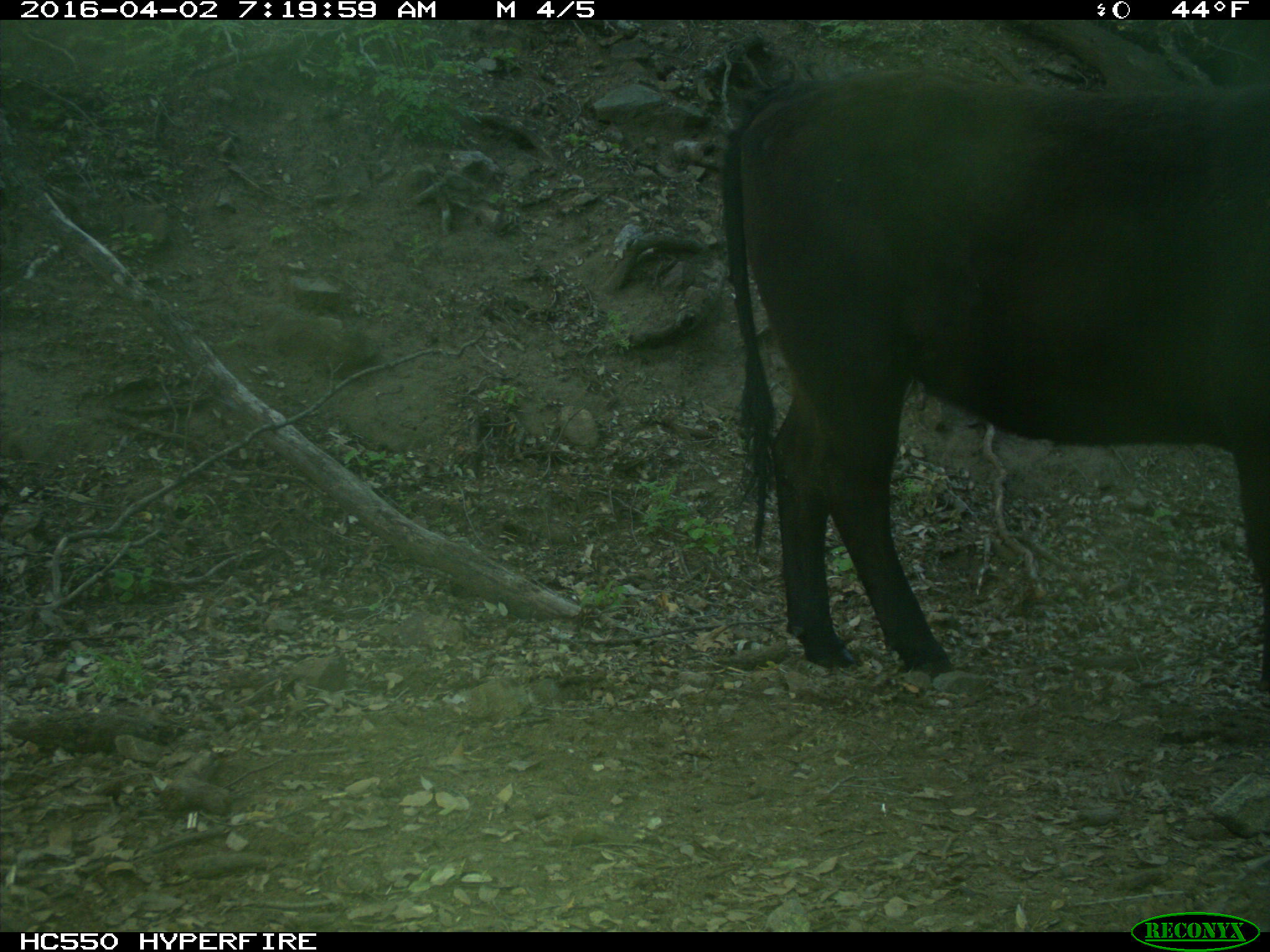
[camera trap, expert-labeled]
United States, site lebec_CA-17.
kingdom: Animalia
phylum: Chordata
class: Mammalia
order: Artiodactyla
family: Bovidae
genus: Bos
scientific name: Bos taurus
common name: domestic cow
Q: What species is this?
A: Bos taurus (domestic cow).